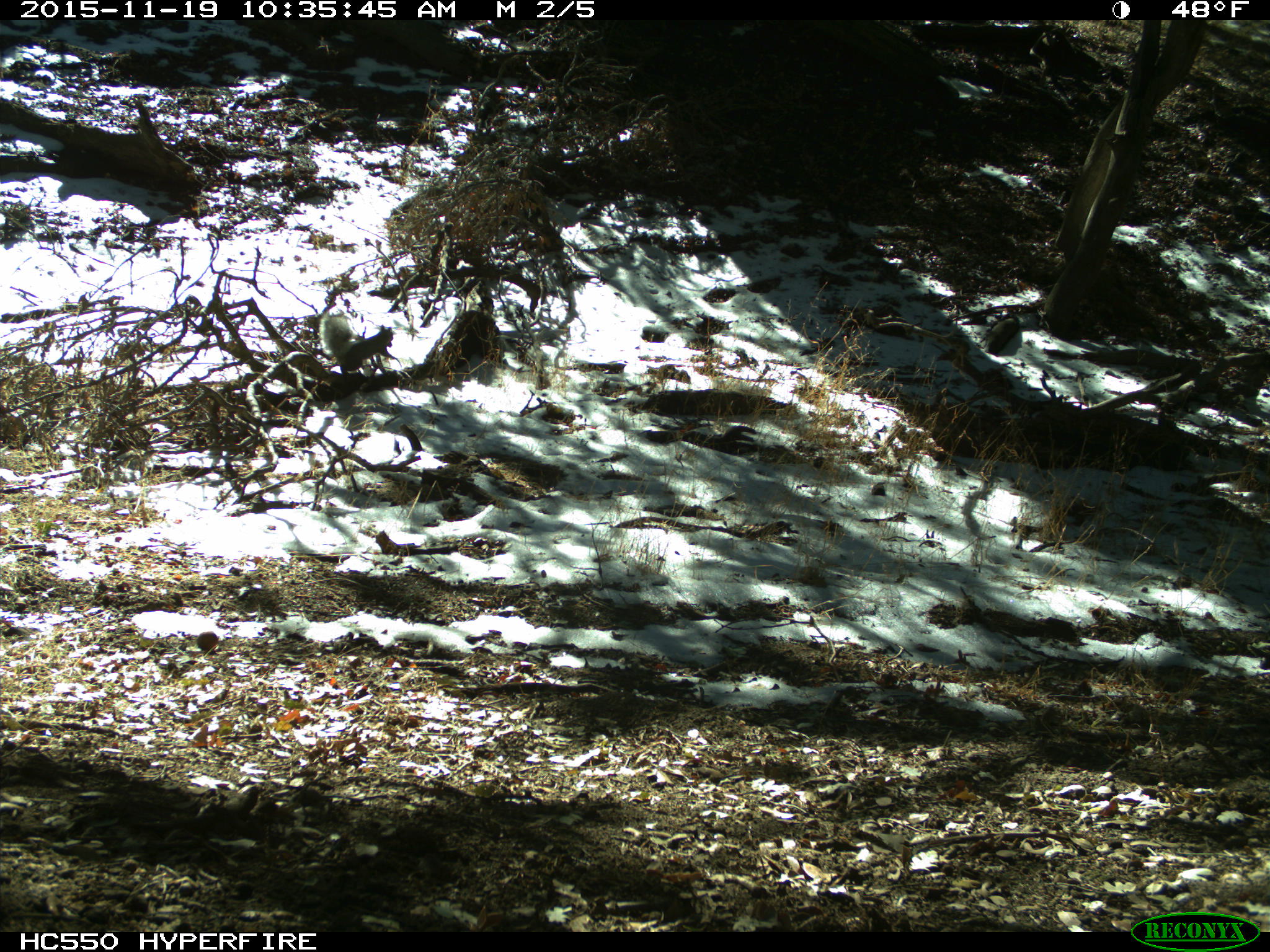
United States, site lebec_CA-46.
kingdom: Animalia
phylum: Chordata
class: Mammalia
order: Rodentia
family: Sciuridae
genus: Sciurus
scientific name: Sciurus carolinensis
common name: eastern gray squirrel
Sciurus carolinensis (eastern gray squirrel).